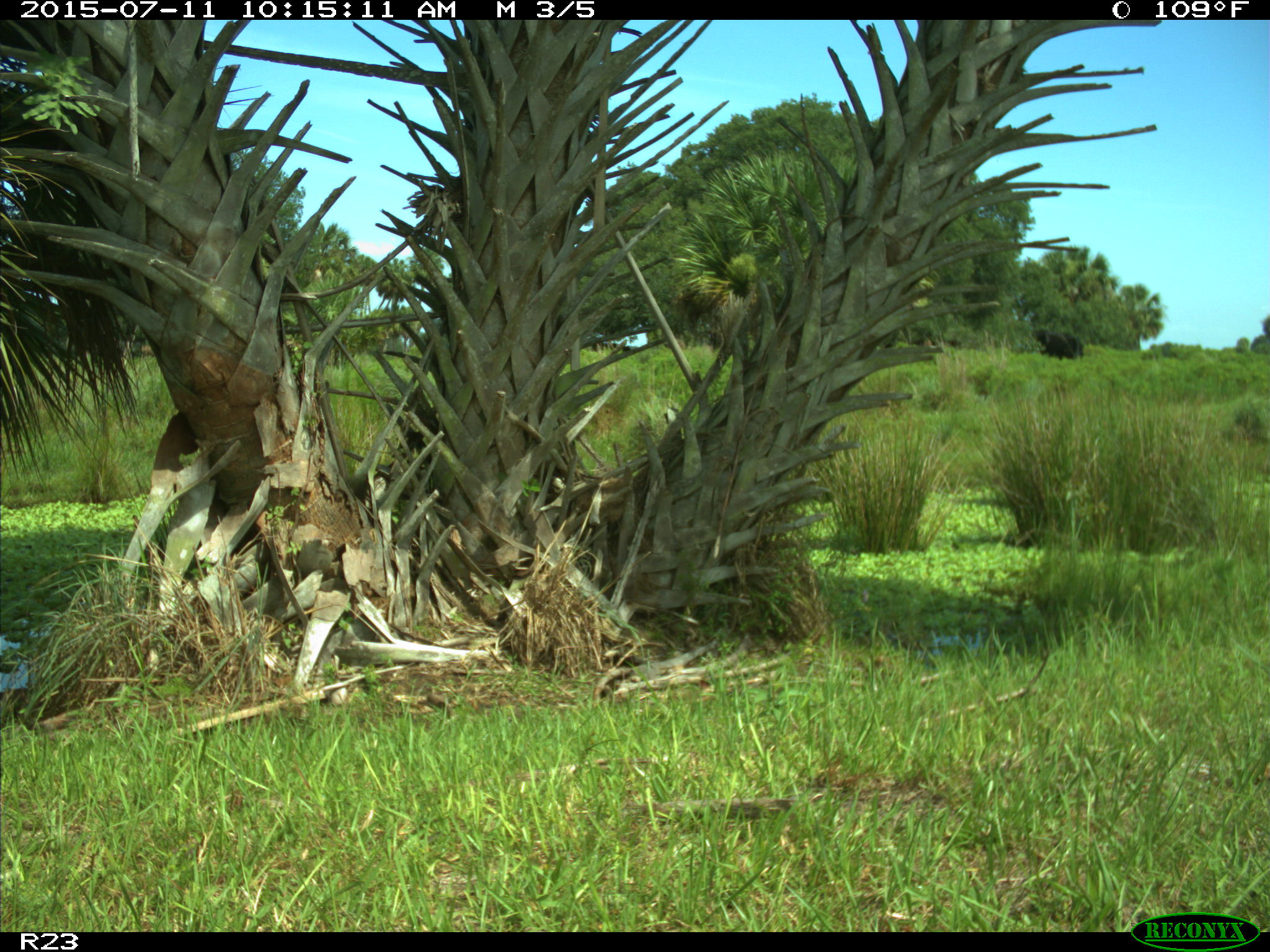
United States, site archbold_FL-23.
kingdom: Animalia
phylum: Chordata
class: Mammalia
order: Artiodactyla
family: Bovidae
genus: Bos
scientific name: Bos taurus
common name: domestic cow